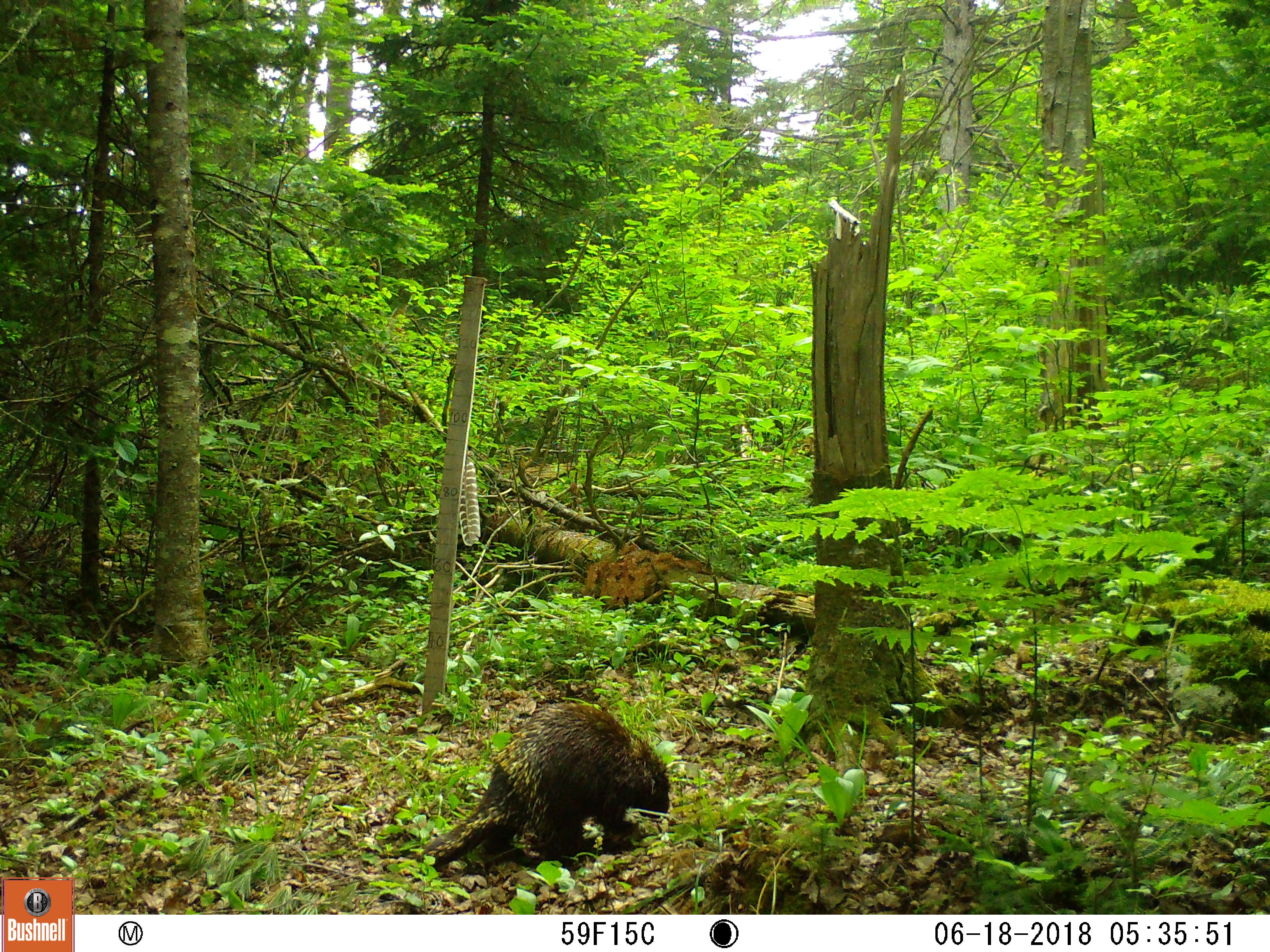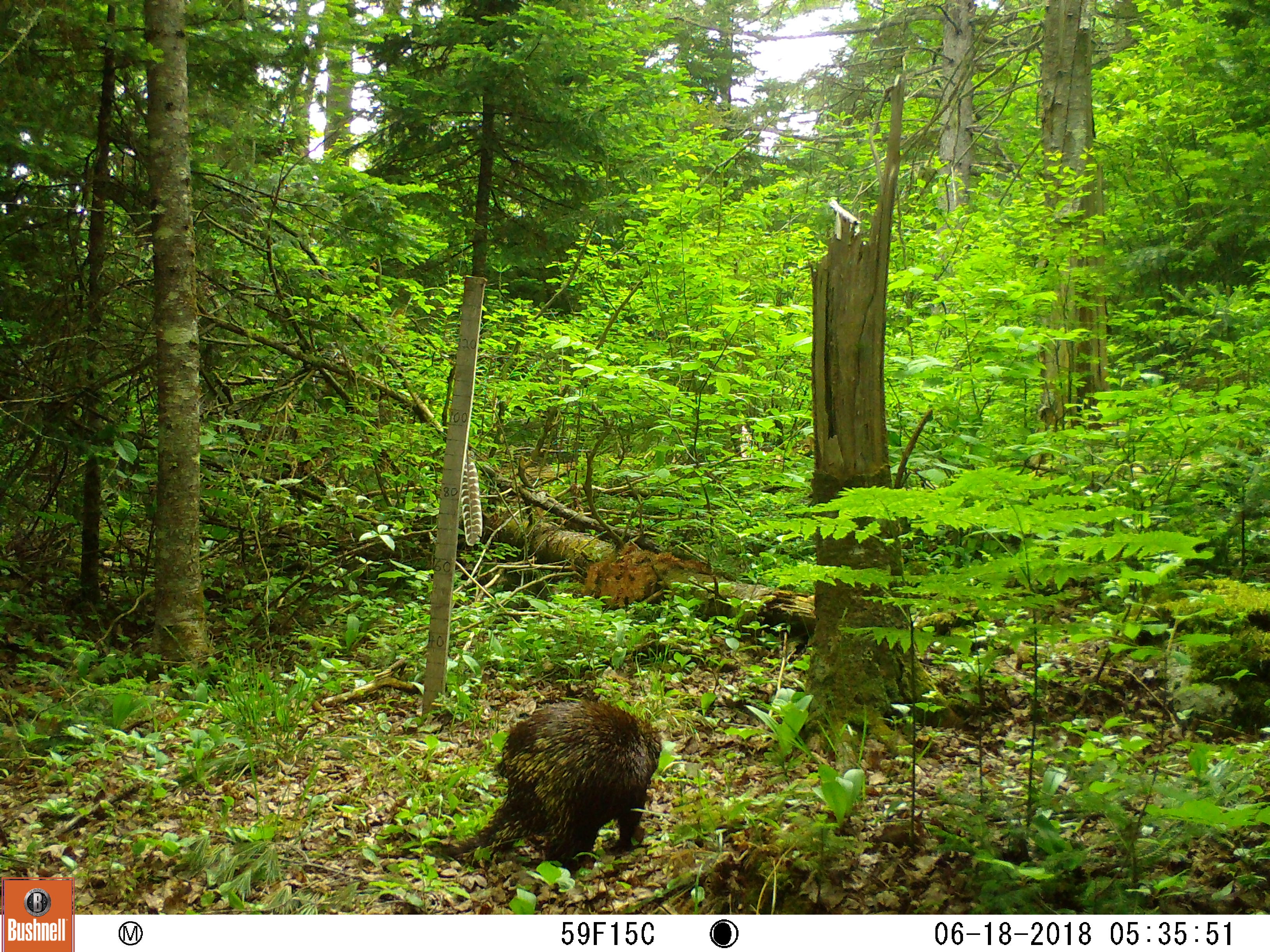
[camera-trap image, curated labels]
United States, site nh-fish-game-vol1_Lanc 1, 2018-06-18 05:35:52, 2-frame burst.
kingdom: Animalia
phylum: Chordata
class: Mammalia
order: Rodentia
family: Erethizontidae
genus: Erethizon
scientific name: Erethizon dorsatum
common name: porcupine